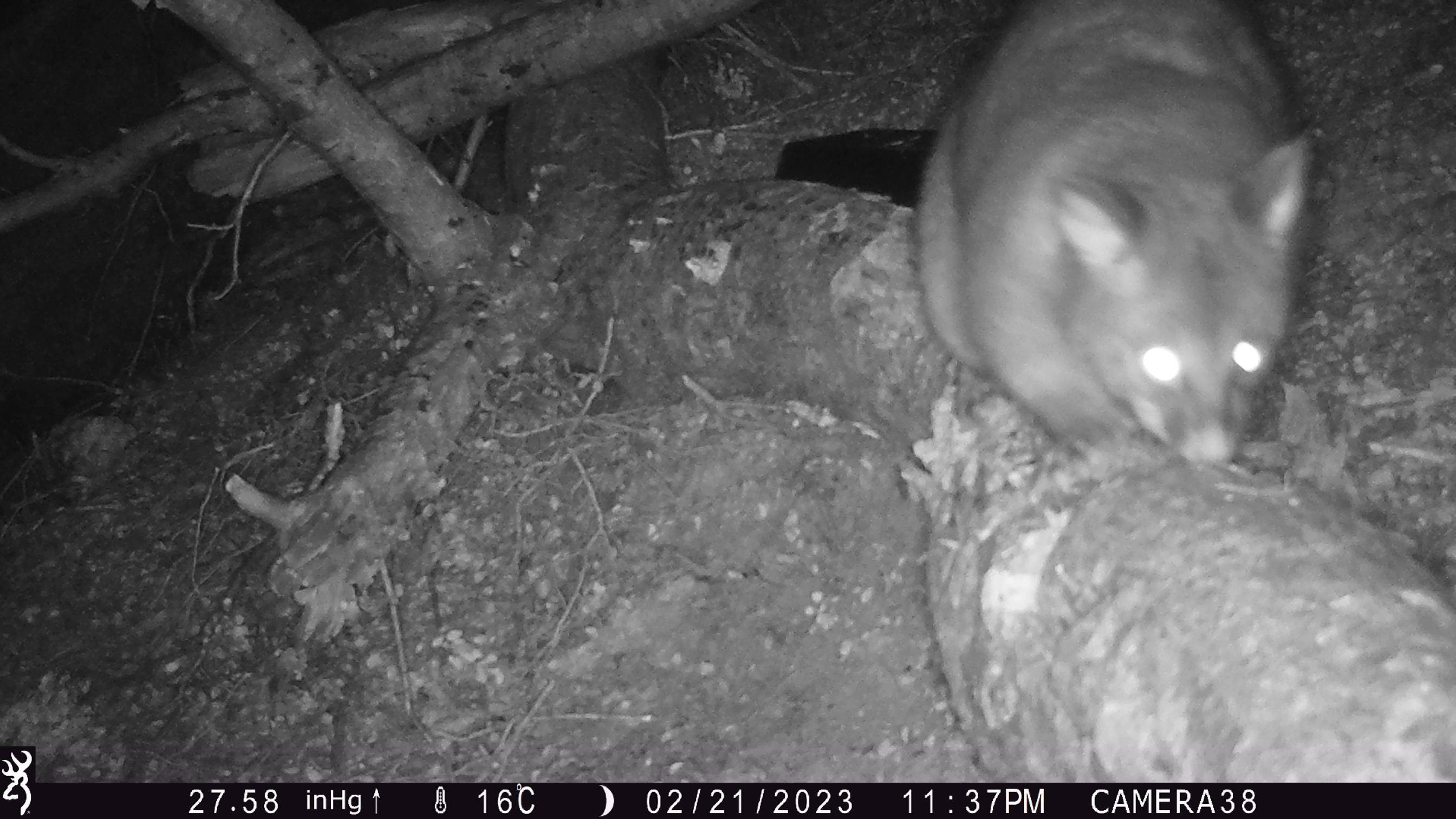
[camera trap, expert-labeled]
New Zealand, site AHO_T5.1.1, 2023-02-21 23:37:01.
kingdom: Animalia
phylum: Chordata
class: Mammalia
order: Carnivora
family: Mustelidae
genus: Mustela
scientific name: Mustela erminea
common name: stoat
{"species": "stoat (Mustela erminea)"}